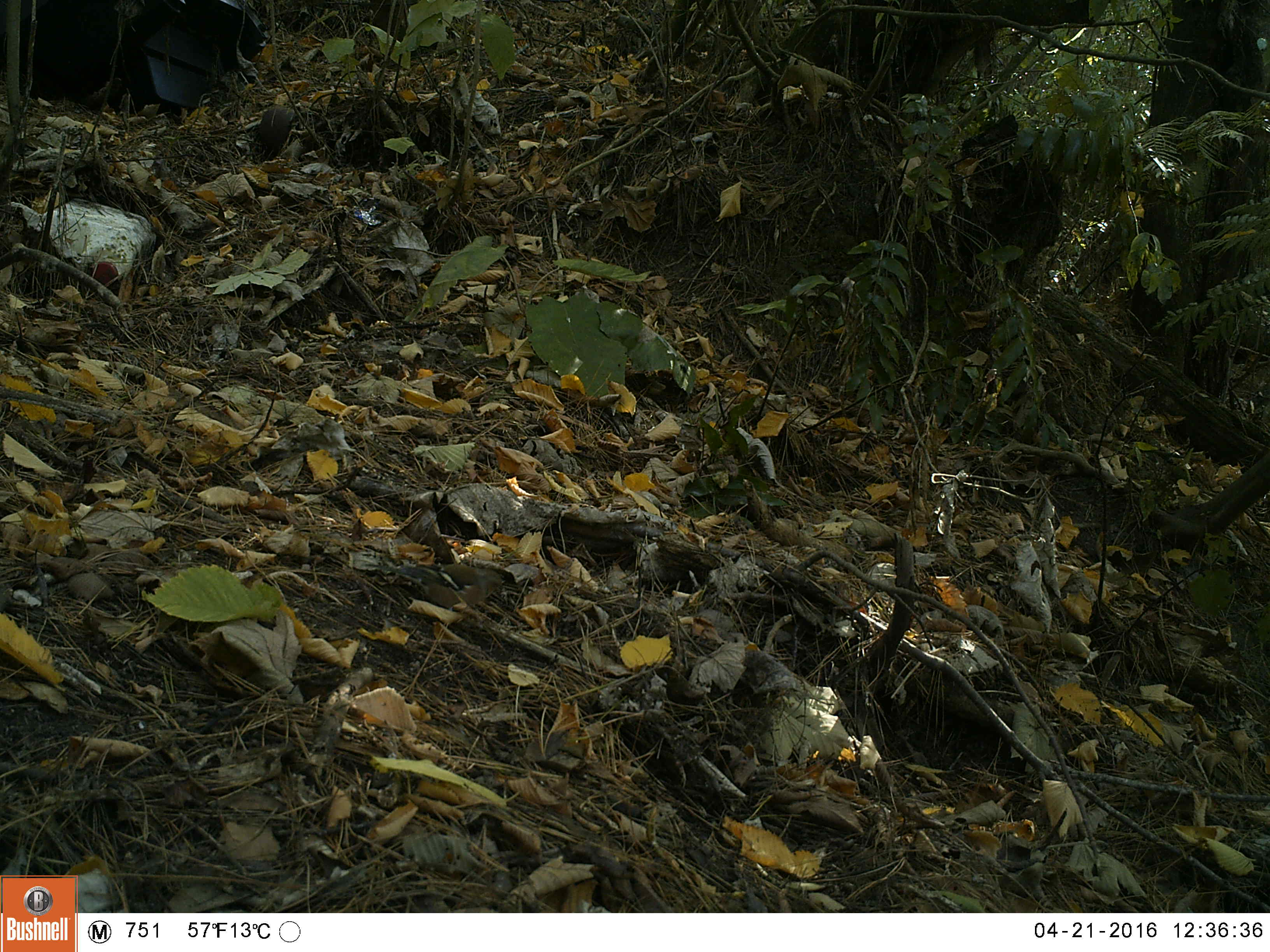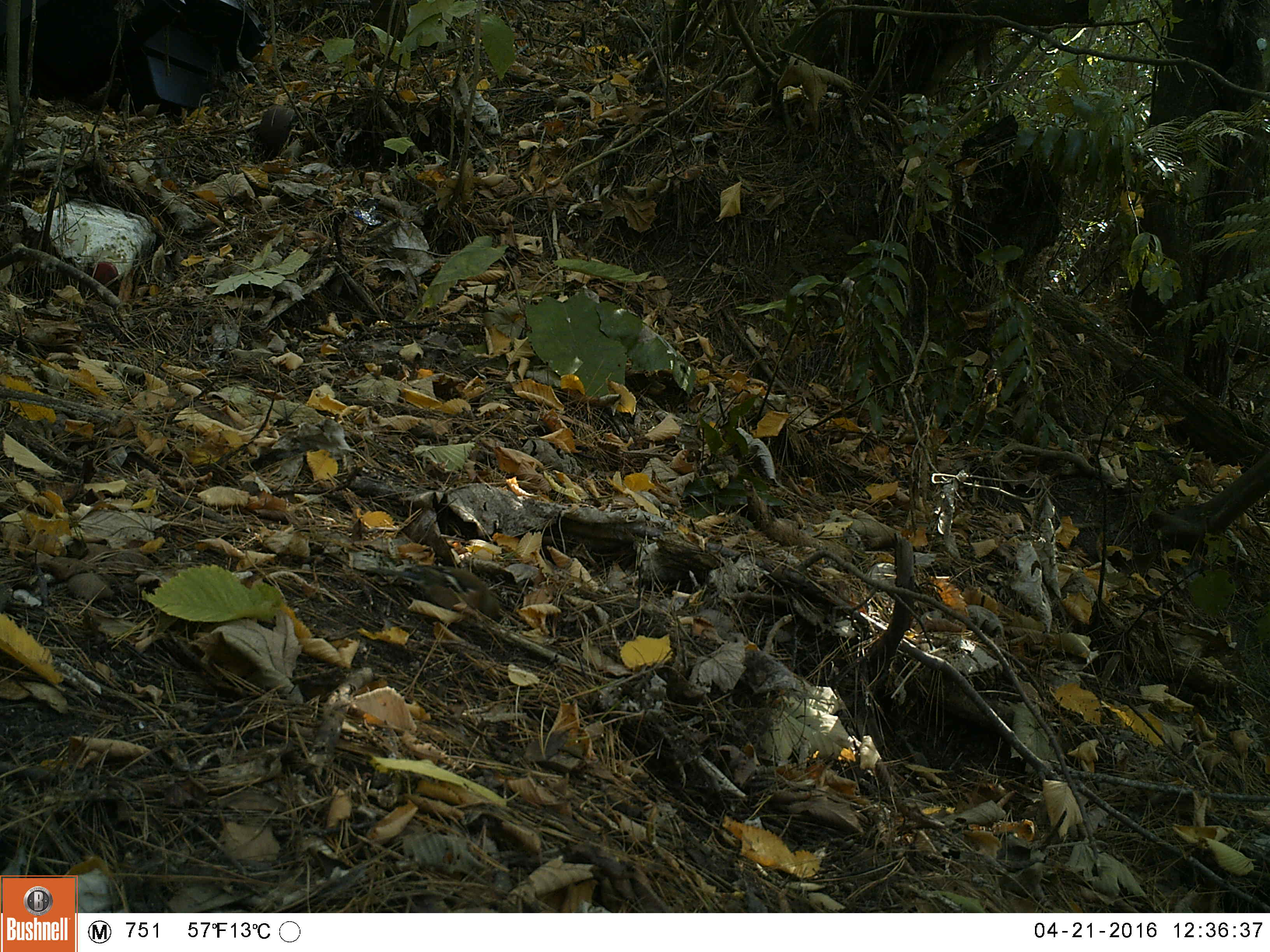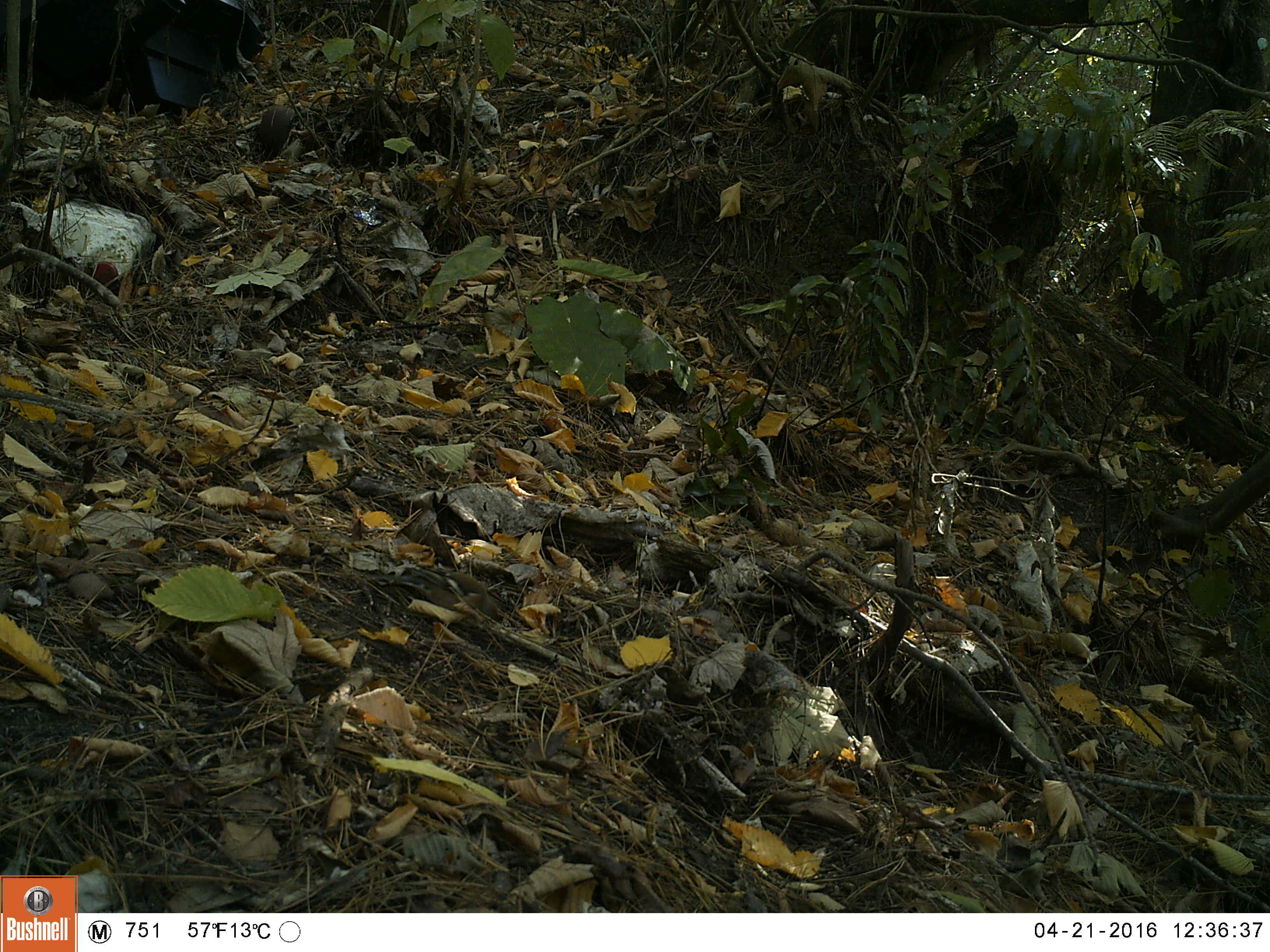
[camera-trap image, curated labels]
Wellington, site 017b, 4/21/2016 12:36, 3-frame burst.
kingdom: Animalia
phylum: Chordata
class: Aves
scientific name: Aves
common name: bird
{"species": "bird (Aves)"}